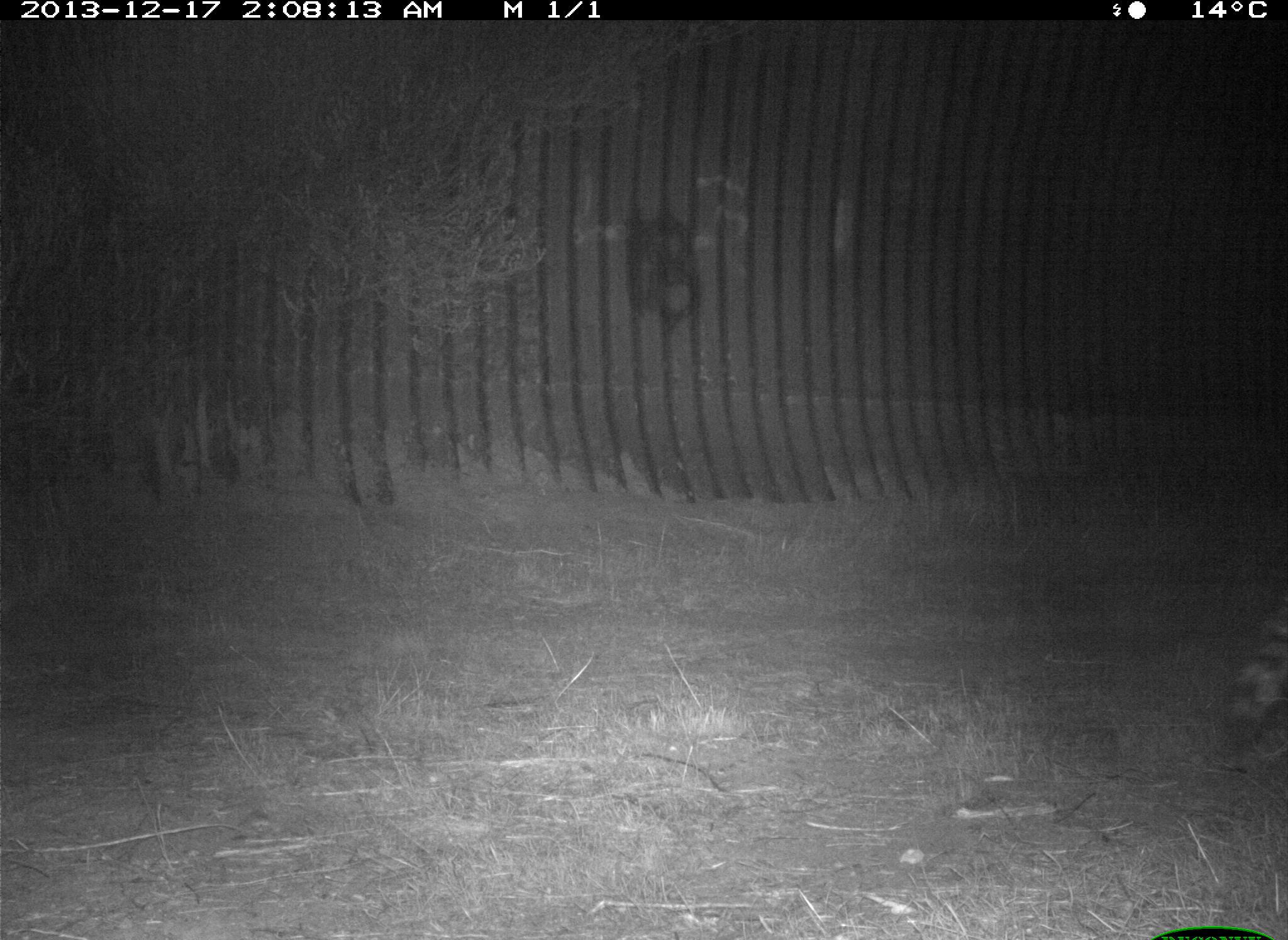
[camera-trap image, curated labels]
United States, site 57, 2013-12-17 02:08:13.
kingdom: Animalia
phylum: Chordata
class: Mammalia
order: Carnivora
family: Procyonidae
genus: Procyon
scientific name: Procyon lotor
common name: raccoon